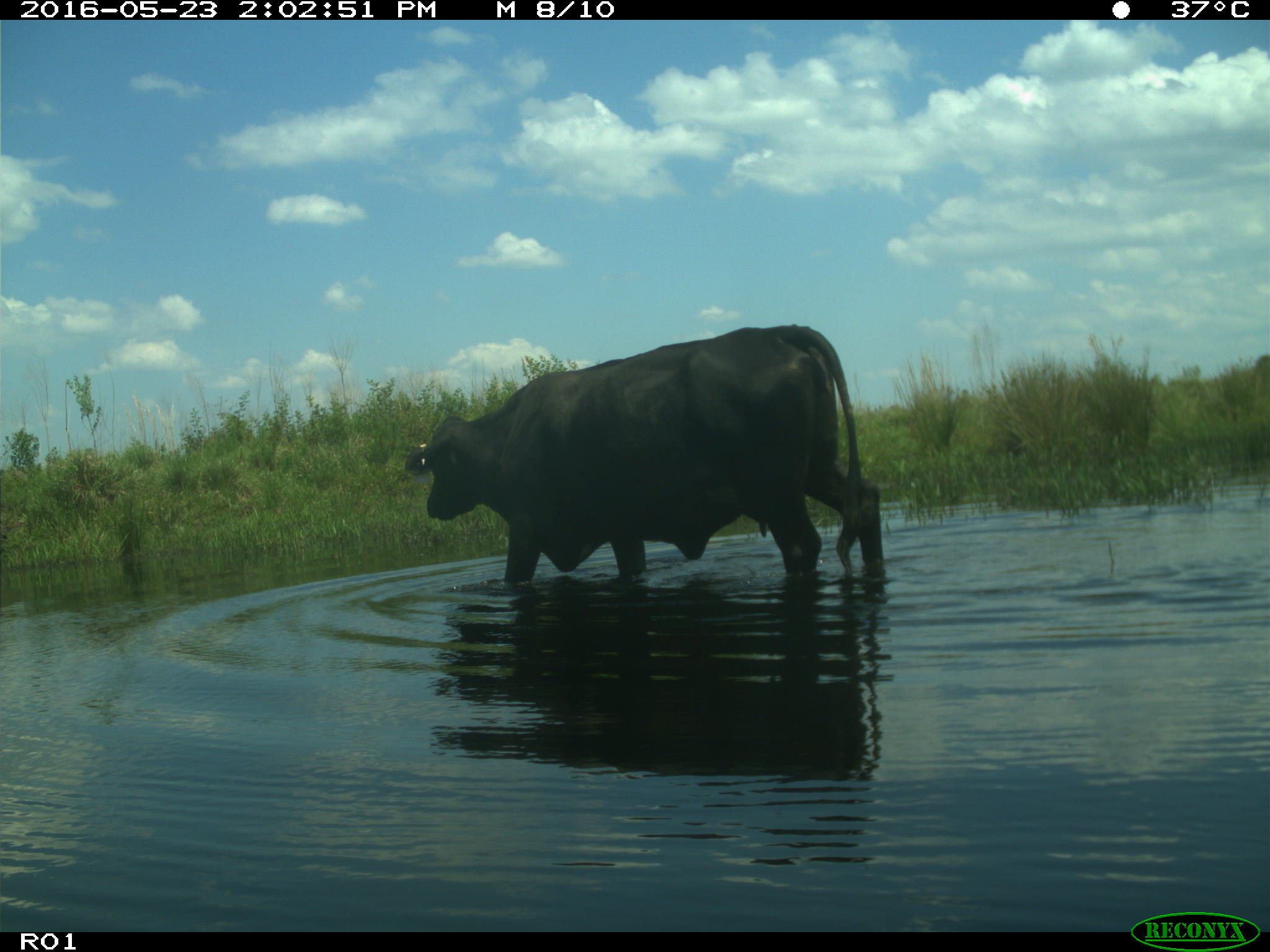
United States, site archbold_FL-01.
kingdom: Animalia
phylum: Chordata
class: Mammalia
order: Artiodactyla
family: Bovidae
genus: Bos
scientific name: Bos taurus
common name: domestic cow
Bos taurus (domestic cow).